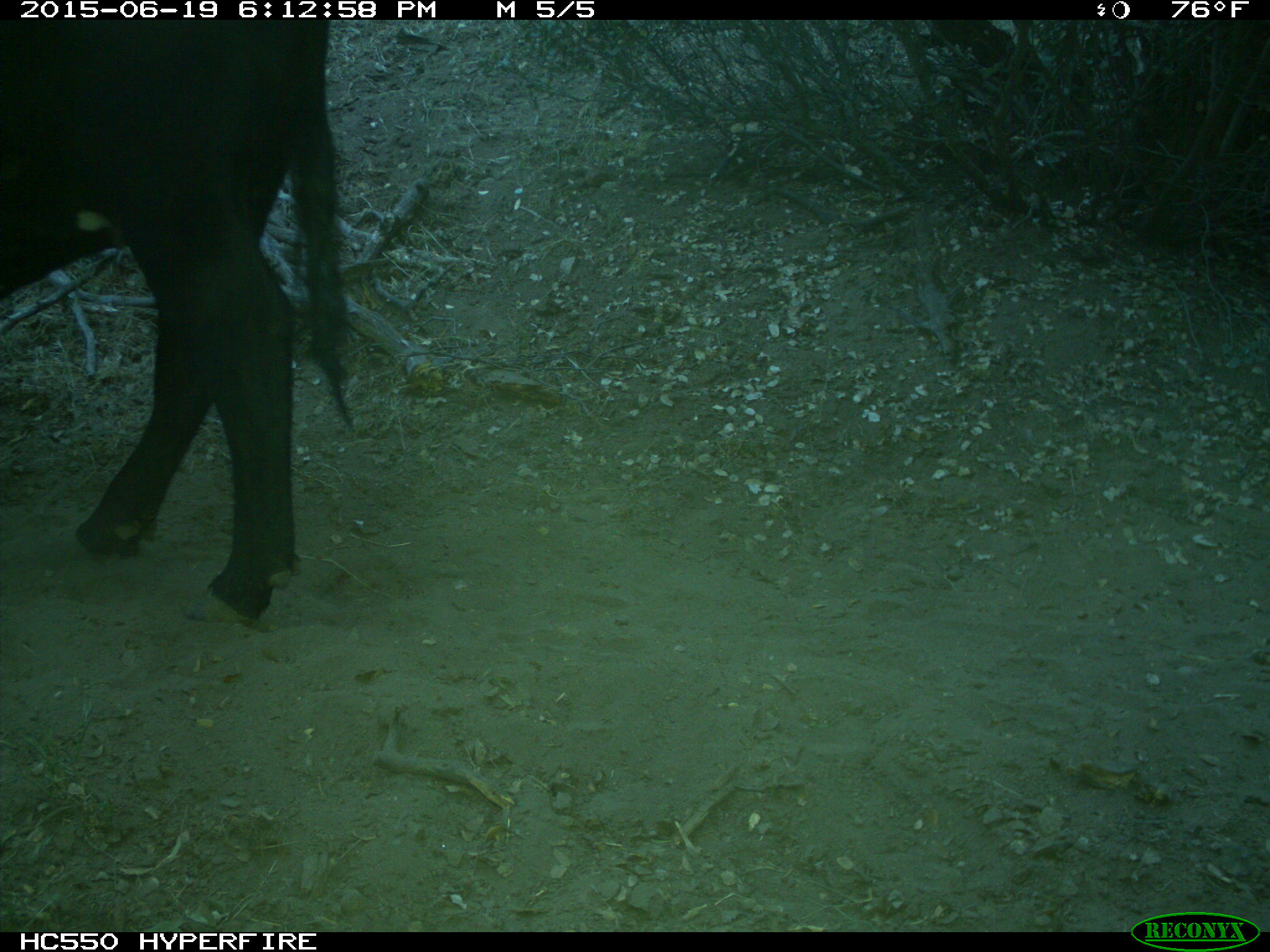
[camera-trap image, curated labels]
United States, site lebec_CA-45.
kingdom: Animalia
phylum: Chordata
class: Mammalia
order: Artiodactyla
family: Bovidae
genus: Bos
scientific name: Bos taurus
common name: domestic cow